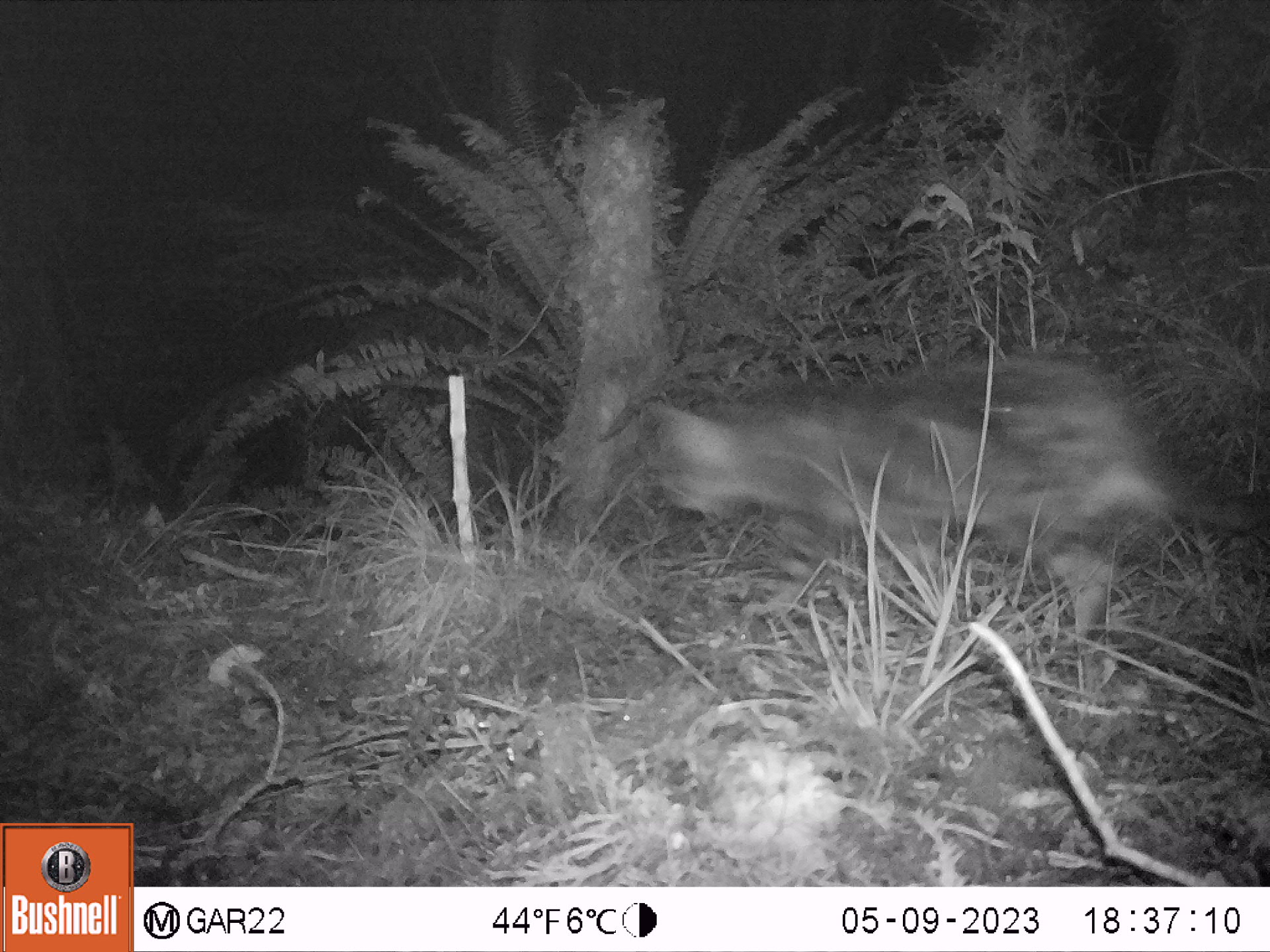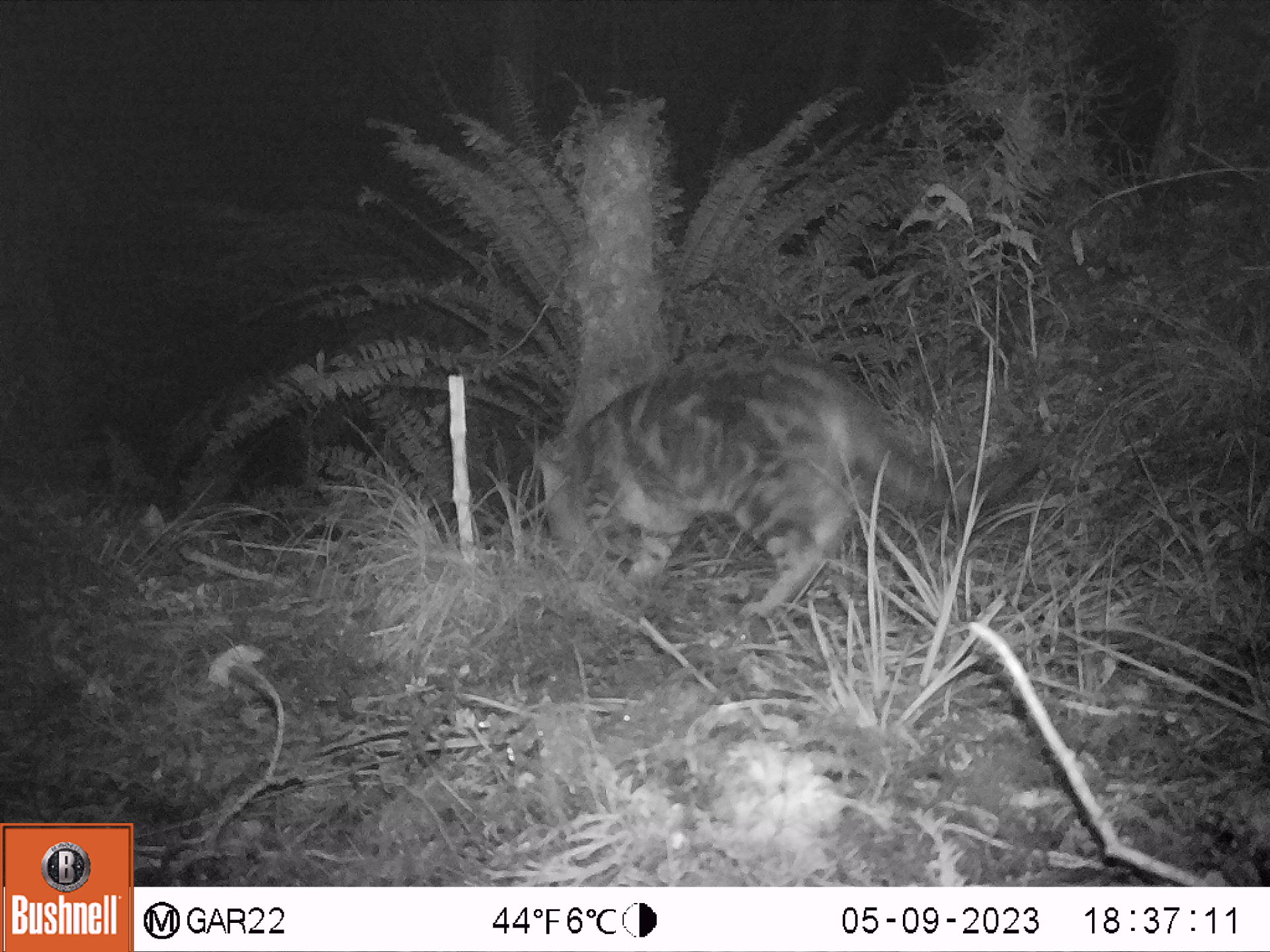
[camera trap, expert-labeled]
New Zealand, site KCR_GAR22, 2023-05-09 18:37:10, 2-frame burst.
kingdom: Animalia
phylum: Chordata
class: Mammalia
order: Carnivora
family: Felidae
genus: Felis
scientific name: Felis catus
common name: domestic cat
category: cat